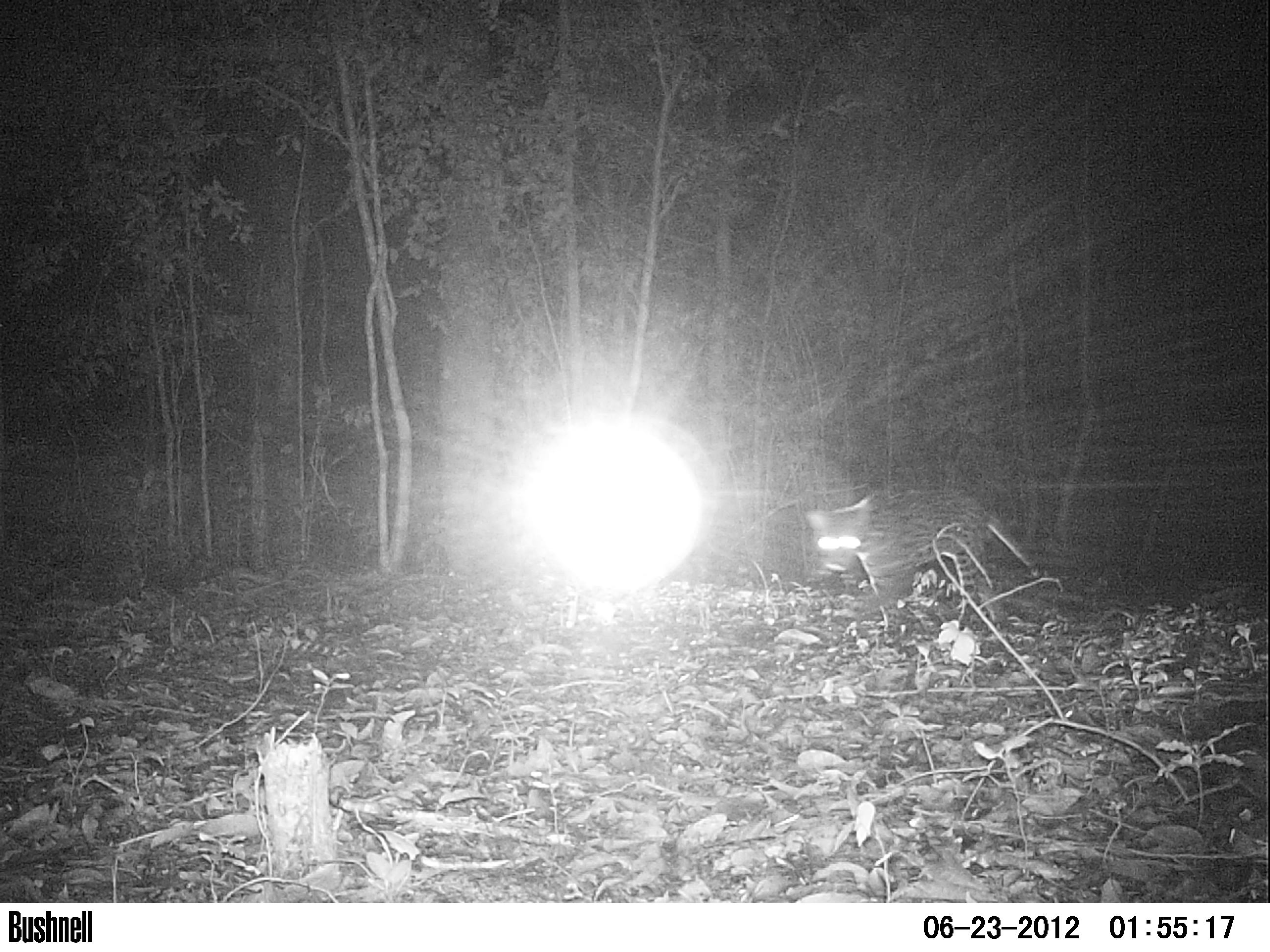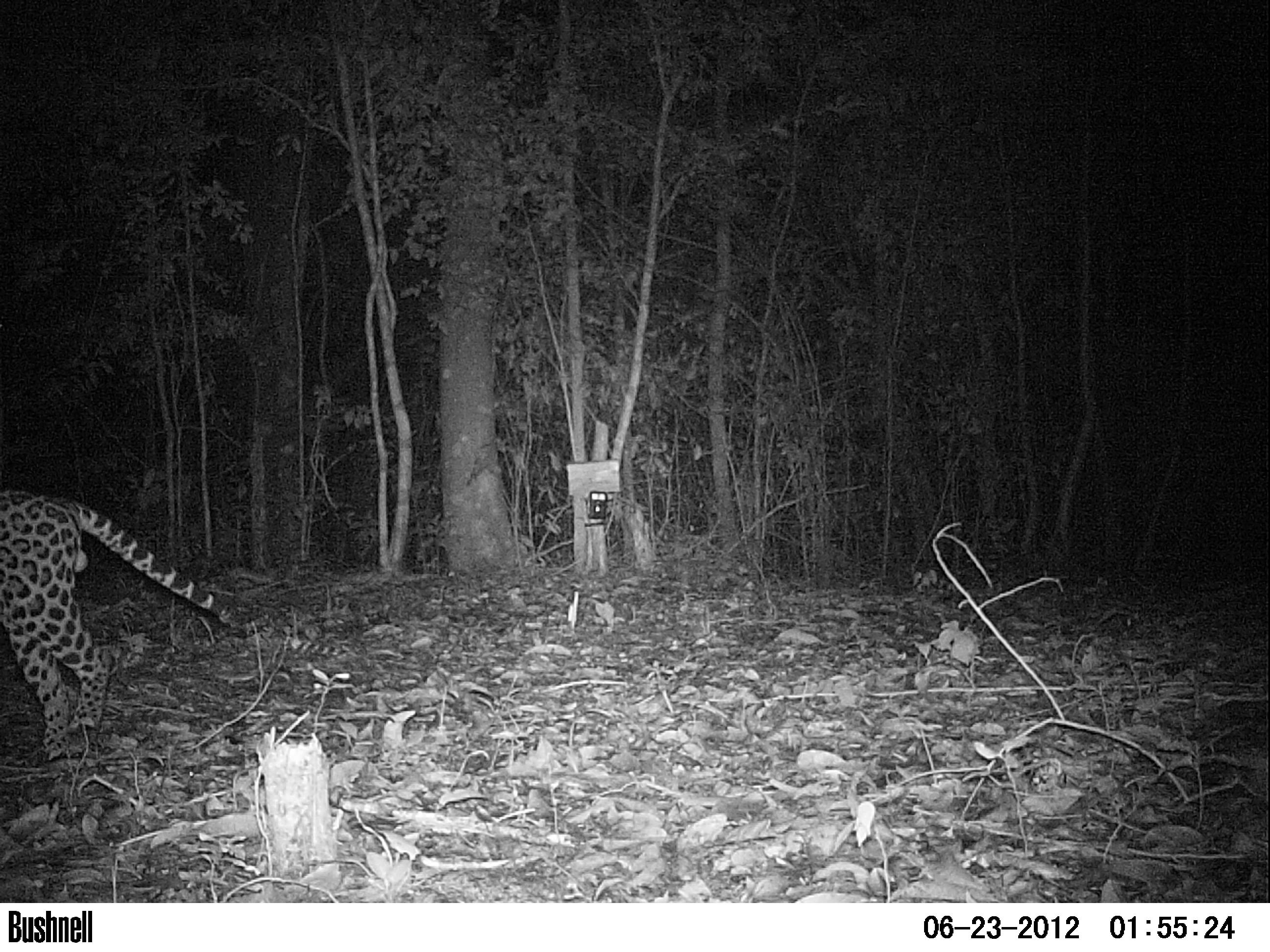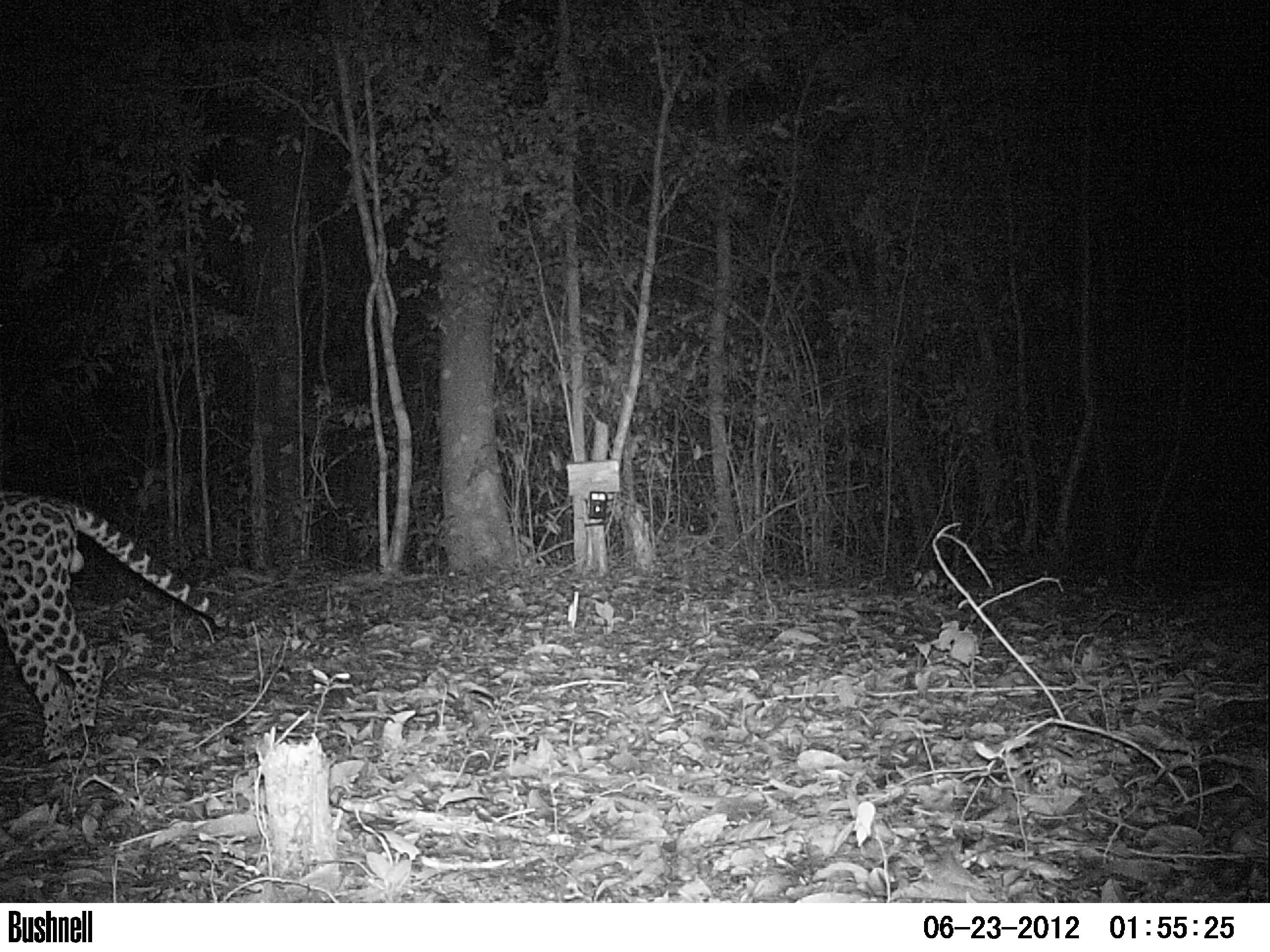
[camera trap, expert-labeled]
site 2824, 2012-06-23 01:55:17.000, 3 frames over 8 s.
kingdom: Animalia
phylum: Chordata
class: Mammalia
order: Carnivora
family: Felidae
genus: Leopardus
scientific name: Leopardus pardalis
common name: ocelot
Leopardus pardalis (ocelot), count 1, age adult, sex male.